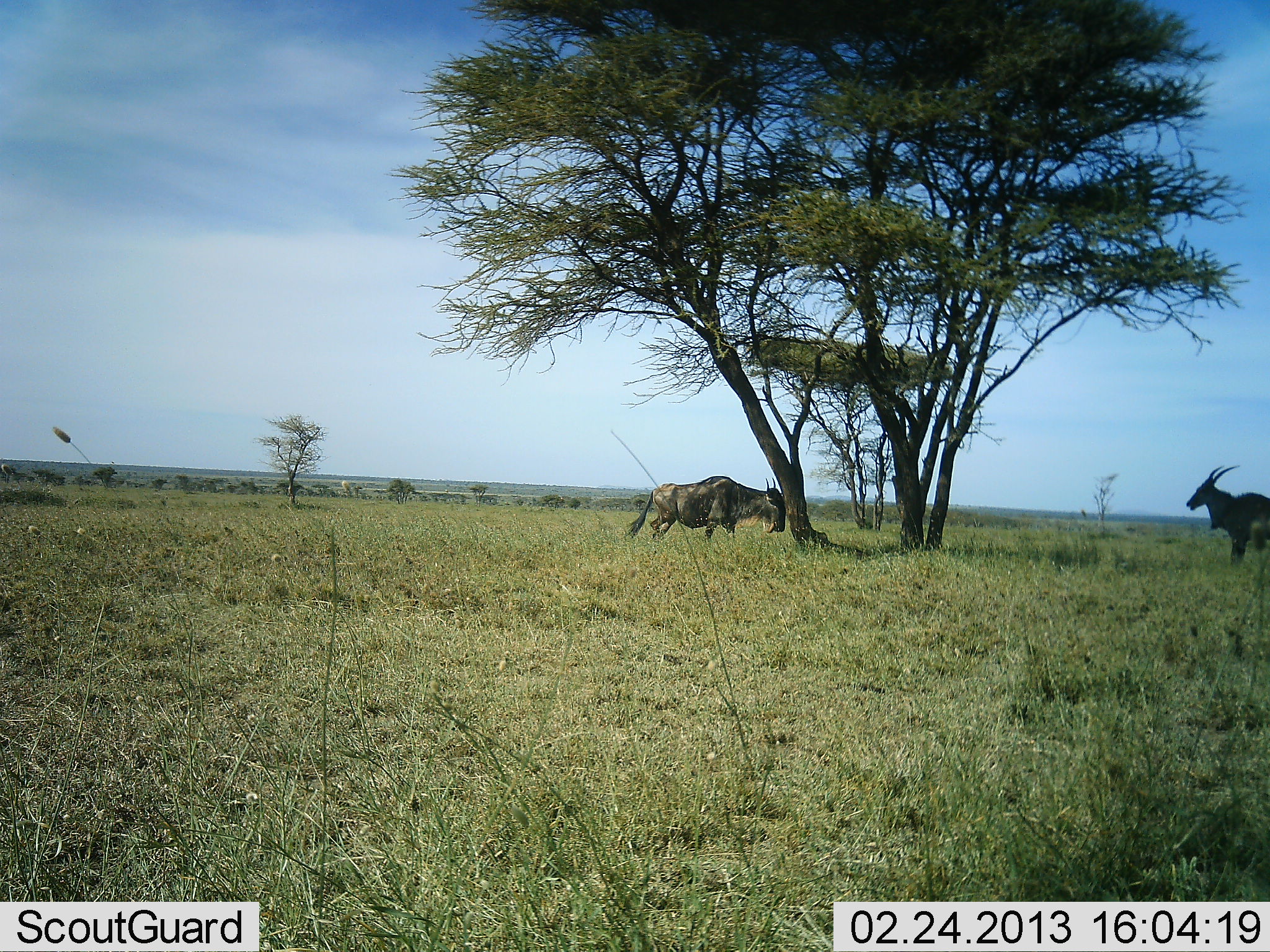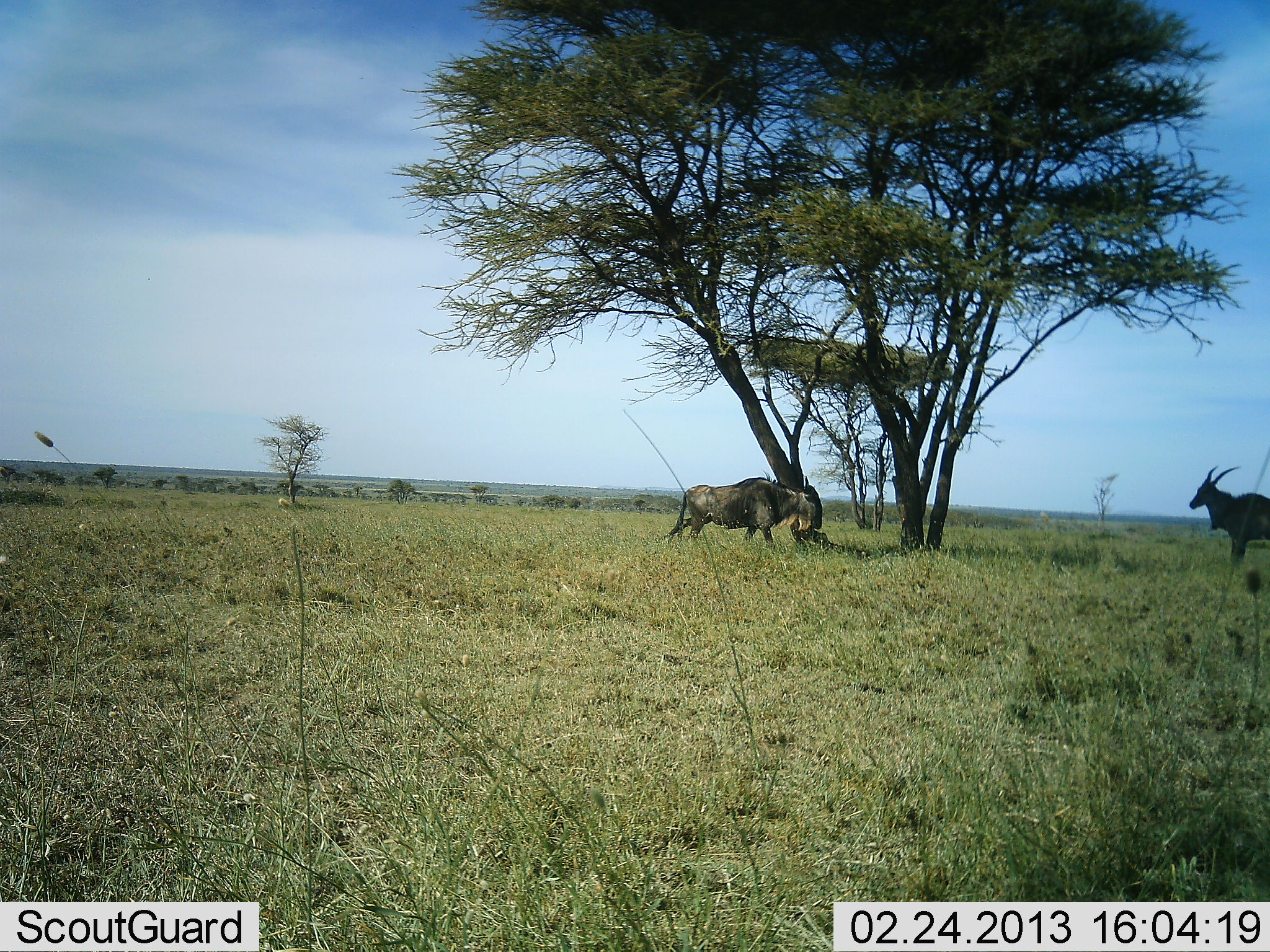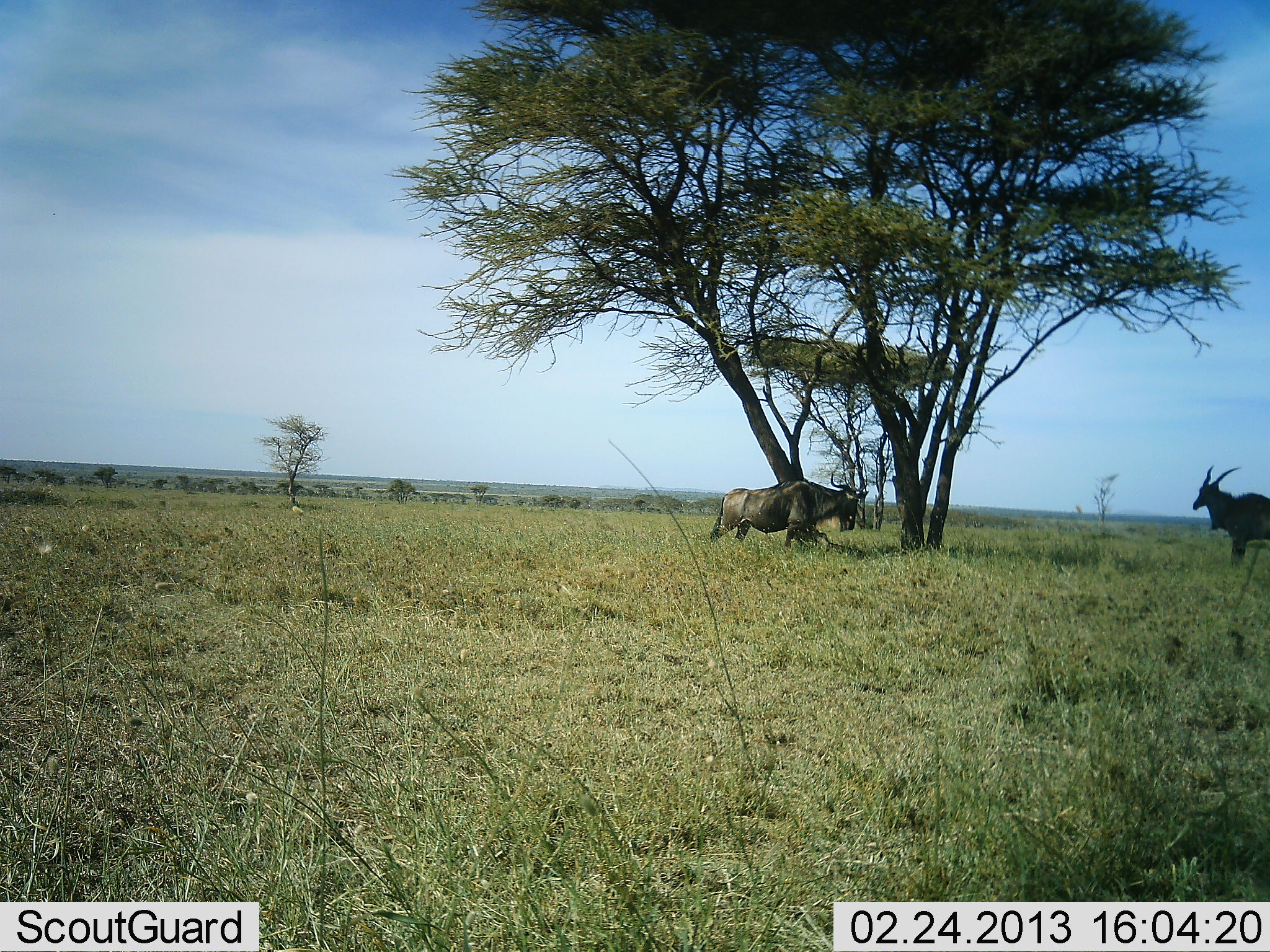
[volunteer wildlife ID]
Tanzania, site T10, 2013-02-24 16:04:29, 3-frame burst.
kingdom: Animalia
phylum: Chordata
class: Mammalia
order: Artiodactyla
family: Bovidae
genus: Tragelaphus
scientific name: Tragelaphus oryx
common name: eland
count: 1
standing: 95%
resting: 0%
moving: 5%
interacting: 0%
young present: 0%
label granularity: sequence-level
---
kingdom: Animalia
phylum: Chordata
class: Mammalia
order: Artiodactyla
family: Bovidae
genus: Connochaetes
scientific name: Connochaetes taurinus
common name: blue wildebeest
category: wildebeest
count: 1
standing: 9%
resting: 0%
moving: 95%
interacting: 0%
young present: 0%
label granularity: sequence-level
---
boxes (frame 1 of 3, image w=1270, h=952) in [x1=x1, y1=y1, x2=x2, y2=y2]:
animal: [x1=626, y1=476, x2=786, y2=548]; [x1=1186, y1=464, x2=1269, y2=568]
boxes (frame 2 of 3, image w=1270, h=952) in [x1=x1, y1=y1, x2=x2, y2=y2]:
animal: [x1=663, y1=470, x2=824, y2=554]; [x1=1189, y1=465, x2=1270, y2=567]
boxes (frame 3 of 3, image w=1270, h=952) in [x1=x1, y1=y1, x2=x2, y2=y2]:
animal: [x1=710, y1=471, x2=866, y2=554]; [x1=1192, y1=465, x2=1269, y2=567]